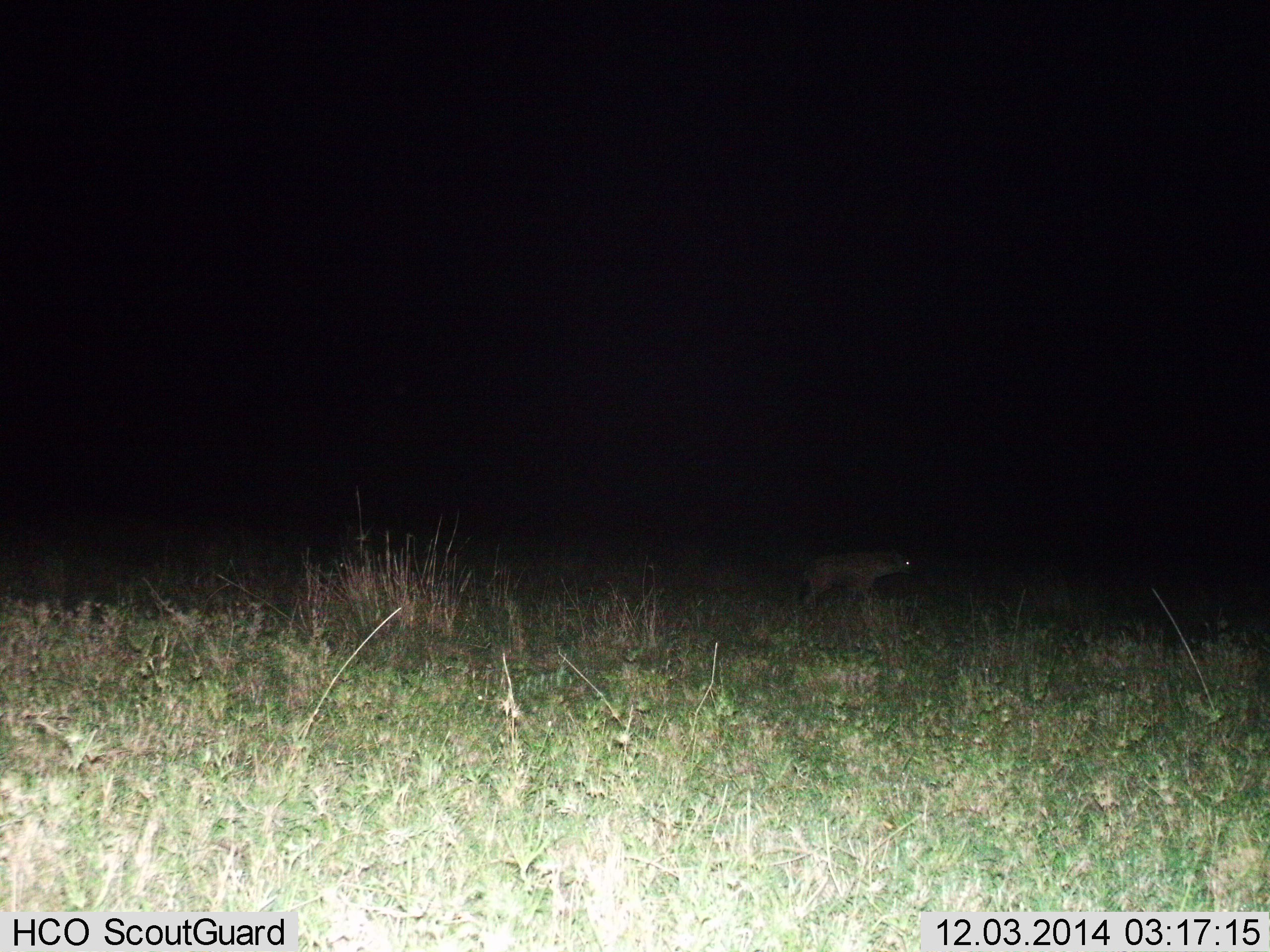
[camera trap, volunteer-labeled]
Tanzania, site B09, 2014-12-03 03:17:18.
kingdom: Animalia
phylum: Chordata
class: Mammalia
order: Carnivora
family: Hyaenidae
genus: Crocuta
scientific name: Crocuta crocuta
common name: spotted hyena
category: hyenaspotted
Hyenaspotted (spotted hyena) (Crocuta crocuta), count 1. Behavior (volunteer vote fractions): standing 40%, resting 0%, moving 60%, interacting 0%. Young present (vote fraction): 0%. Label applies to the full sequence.